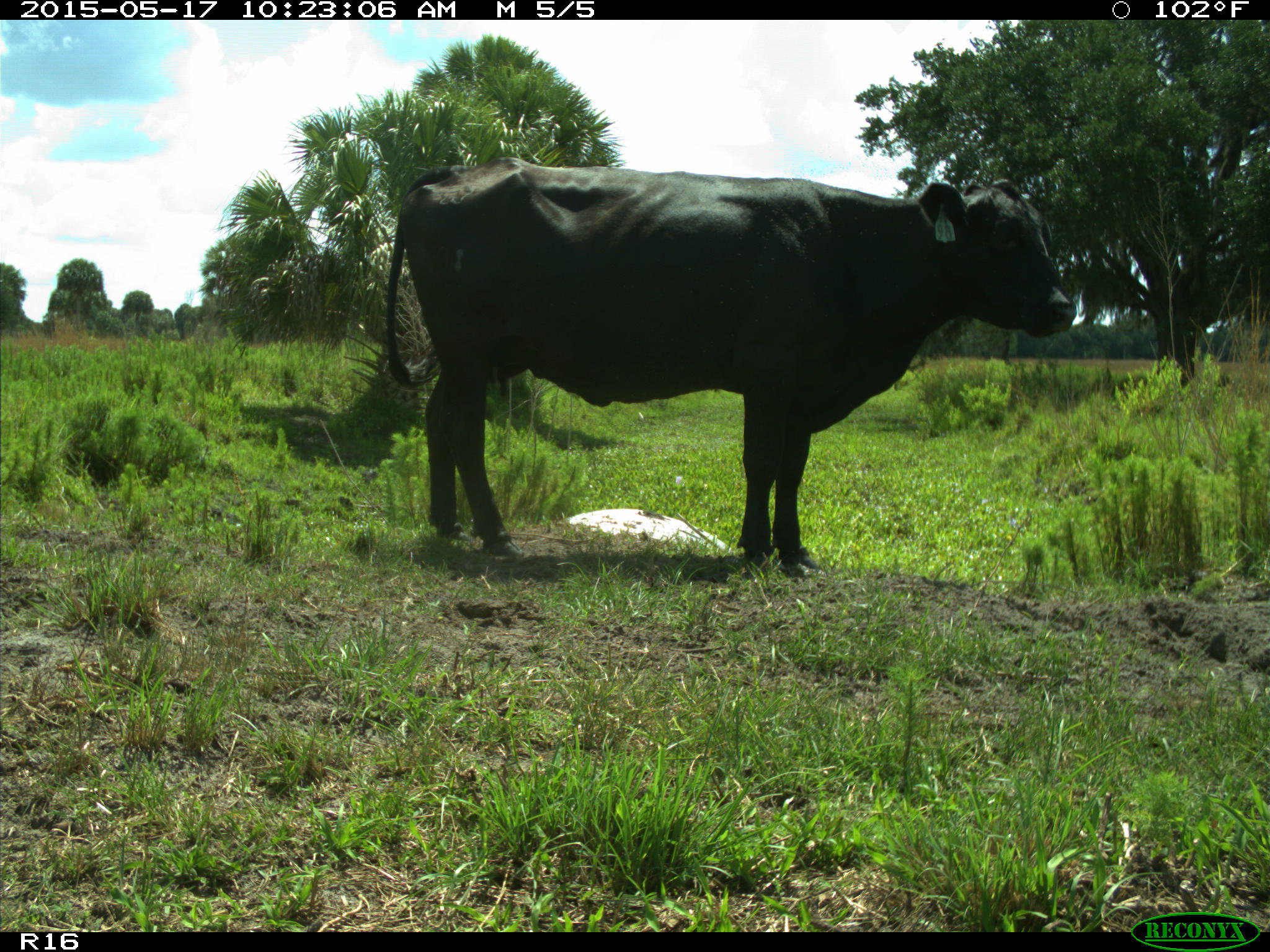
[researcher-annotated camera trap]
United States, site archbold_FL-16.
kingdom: Animalia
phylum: Chordata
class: Mammalia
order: Artiodactyla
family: Bovidae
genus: Bos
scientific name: Bos taurus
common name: domestic cow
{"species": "Bos taurus (domestic cow)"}